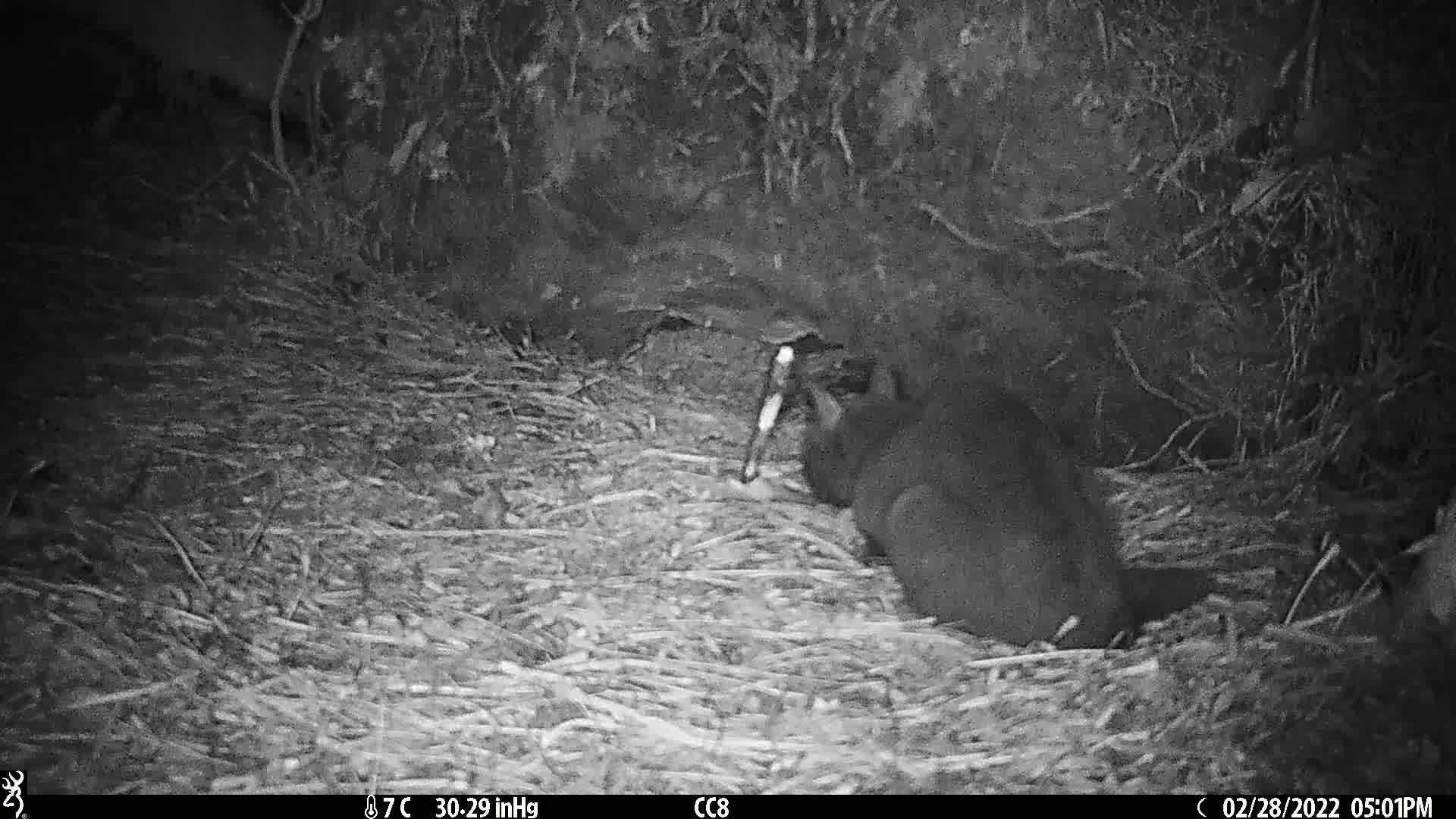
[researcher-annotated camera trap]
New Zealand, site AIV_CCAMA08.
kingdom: Animalia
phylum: Chordata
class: Mammalia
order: Carnivora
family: Felidae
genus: Felis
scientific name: Felis catus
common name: domestic cat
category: cat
Cat (domestic cat) (Felis catus).